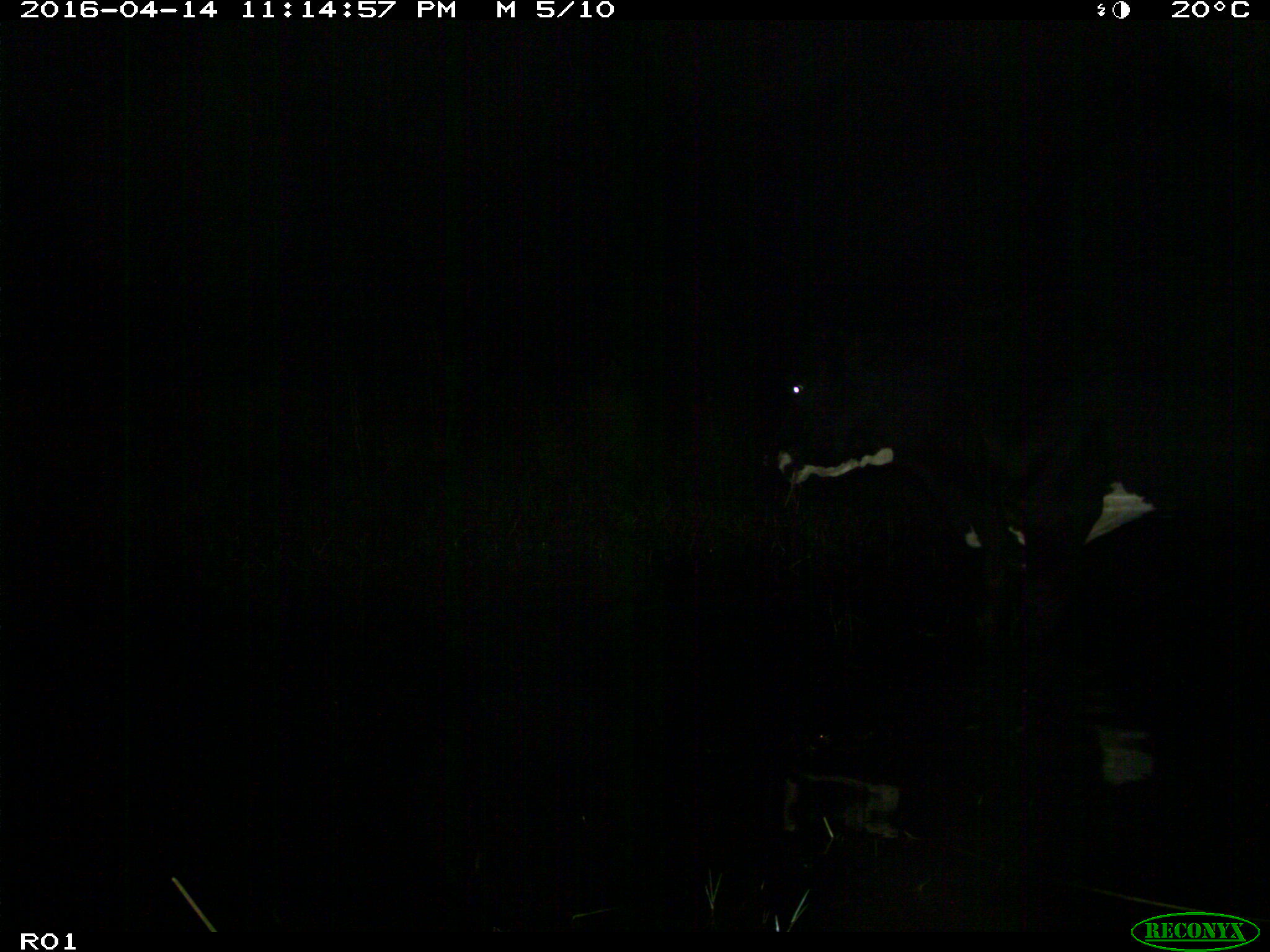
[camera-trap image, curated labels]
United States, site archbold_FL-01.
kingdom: Animalia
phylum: Chordata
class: Mammalia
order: Artiodactyla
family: Bovidae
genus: Bos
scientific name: Bos taurus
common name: domestic cow